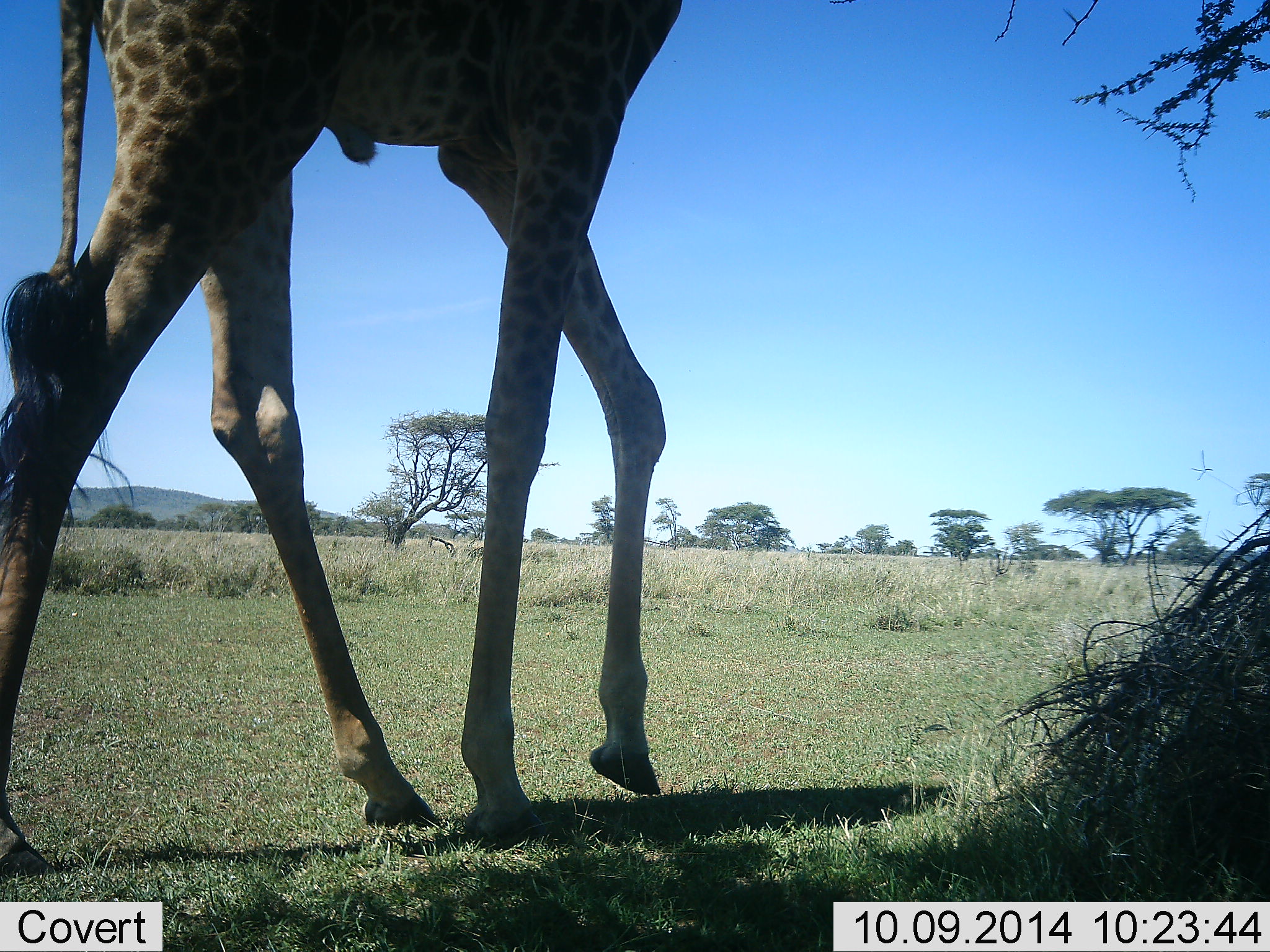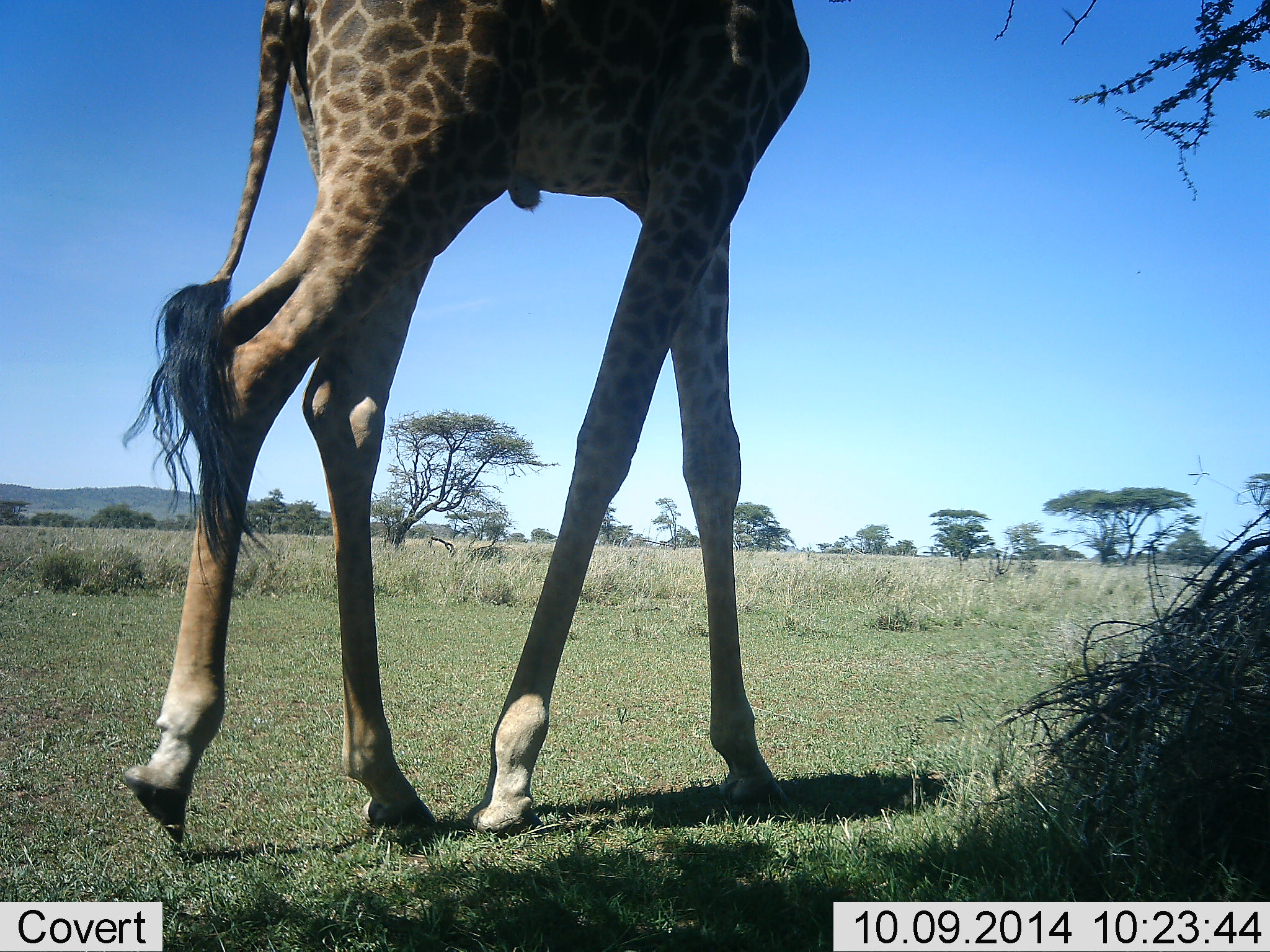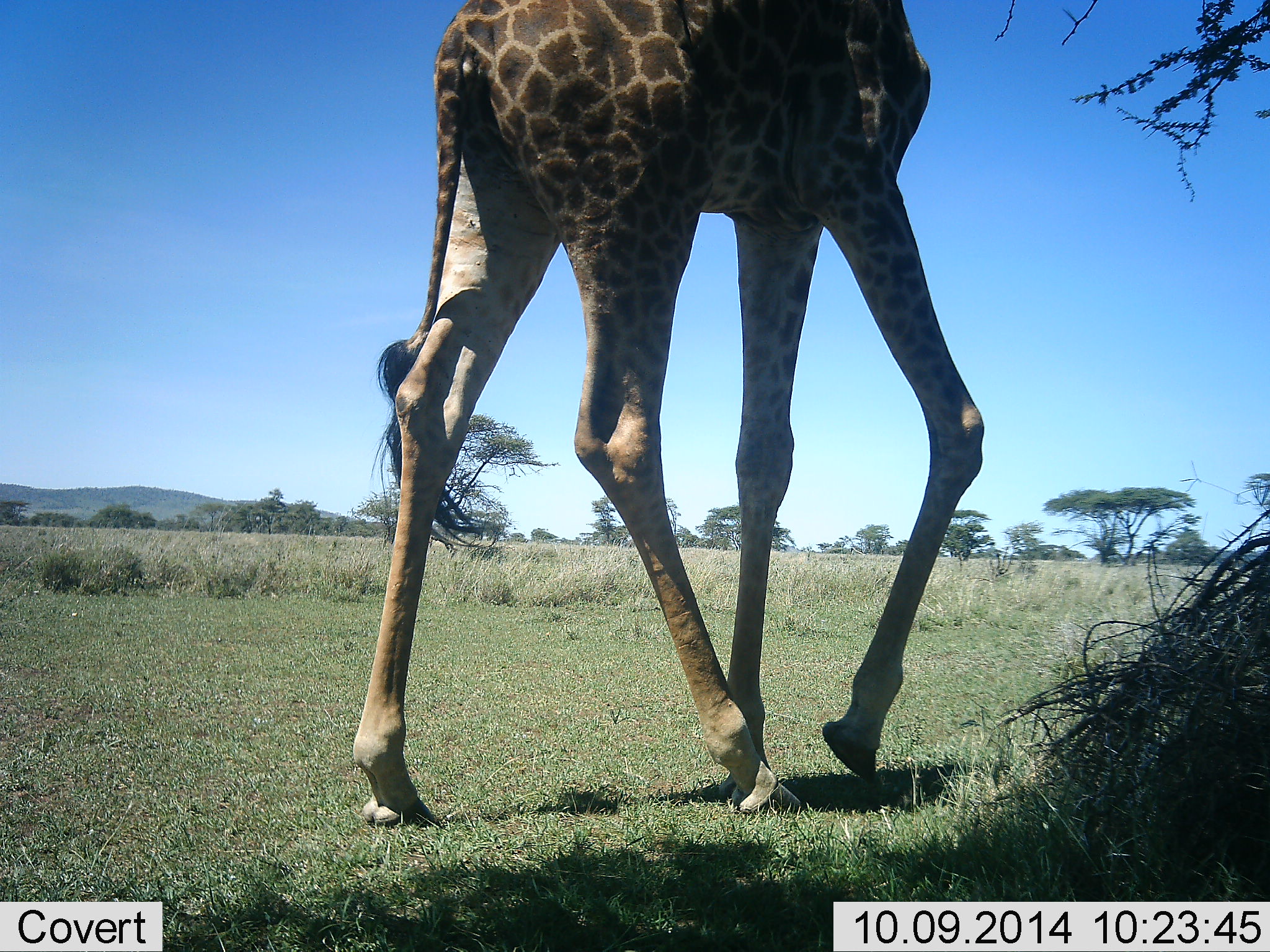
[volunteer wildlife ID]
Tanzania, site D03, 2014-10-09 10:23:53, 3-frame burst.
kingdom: Animalia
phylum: Chordata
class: Mammalia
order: Artiodactyla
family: Giraffidae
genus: Giraffa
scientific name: Giraffa camelopardalis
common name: giraffe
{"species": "giraffe (Giraffa camelopardalis)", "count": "1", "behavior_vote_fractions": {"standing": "20%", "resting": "0%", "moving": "90%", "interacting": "0%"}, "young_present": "0%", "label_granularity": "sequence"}